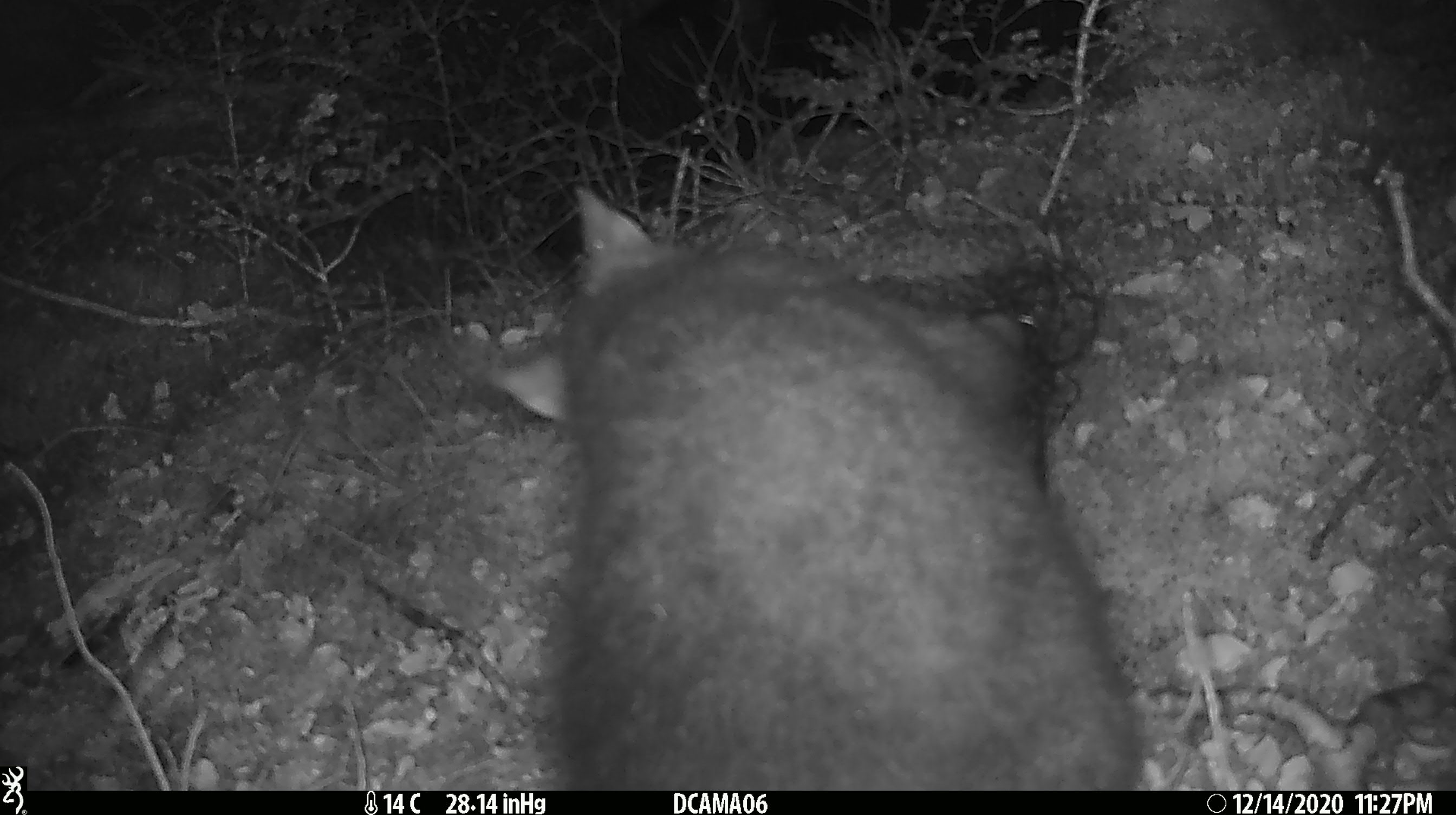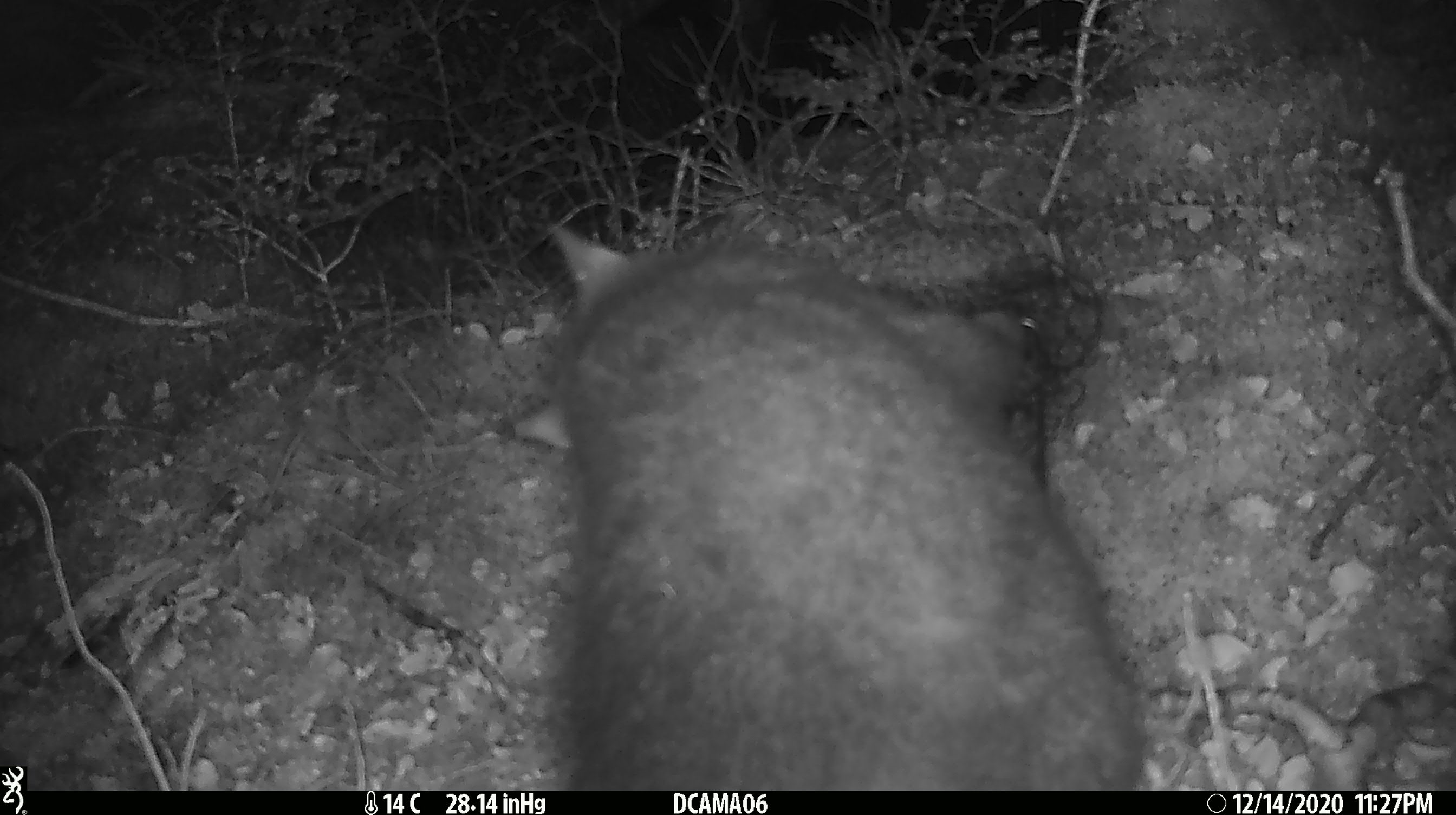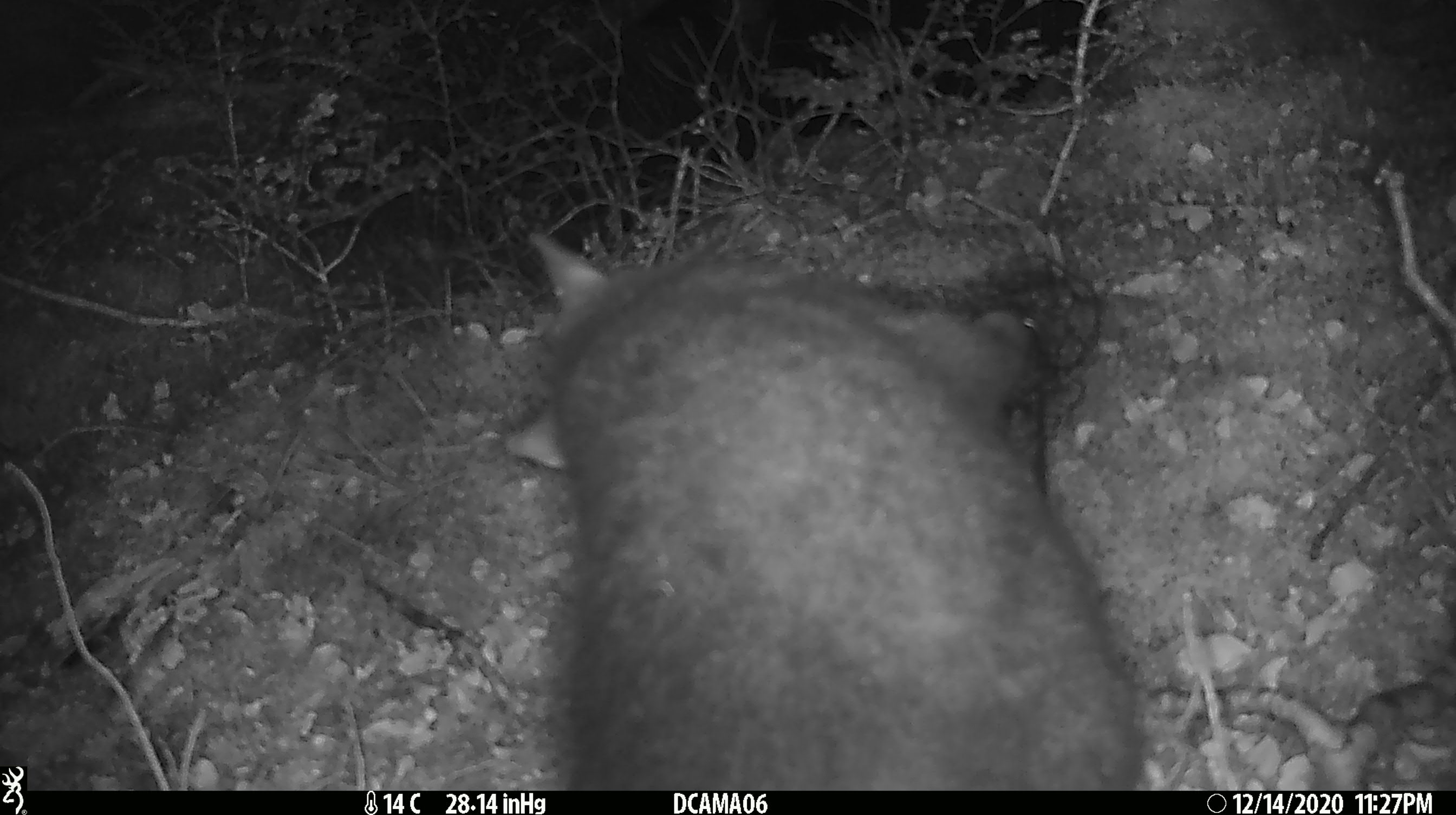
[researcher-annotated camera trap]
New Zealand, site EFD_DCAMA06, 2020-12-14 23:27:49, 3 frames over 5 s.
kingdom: Animalia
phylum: Chordata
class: Mammalia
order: Diprotodontia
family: Phalangeridae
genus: Trichosurus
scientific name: Trichosurus vulpecula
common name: common brushtail possum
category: possum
Possum (common brushtail possum) (Trichosurus vulpecula).